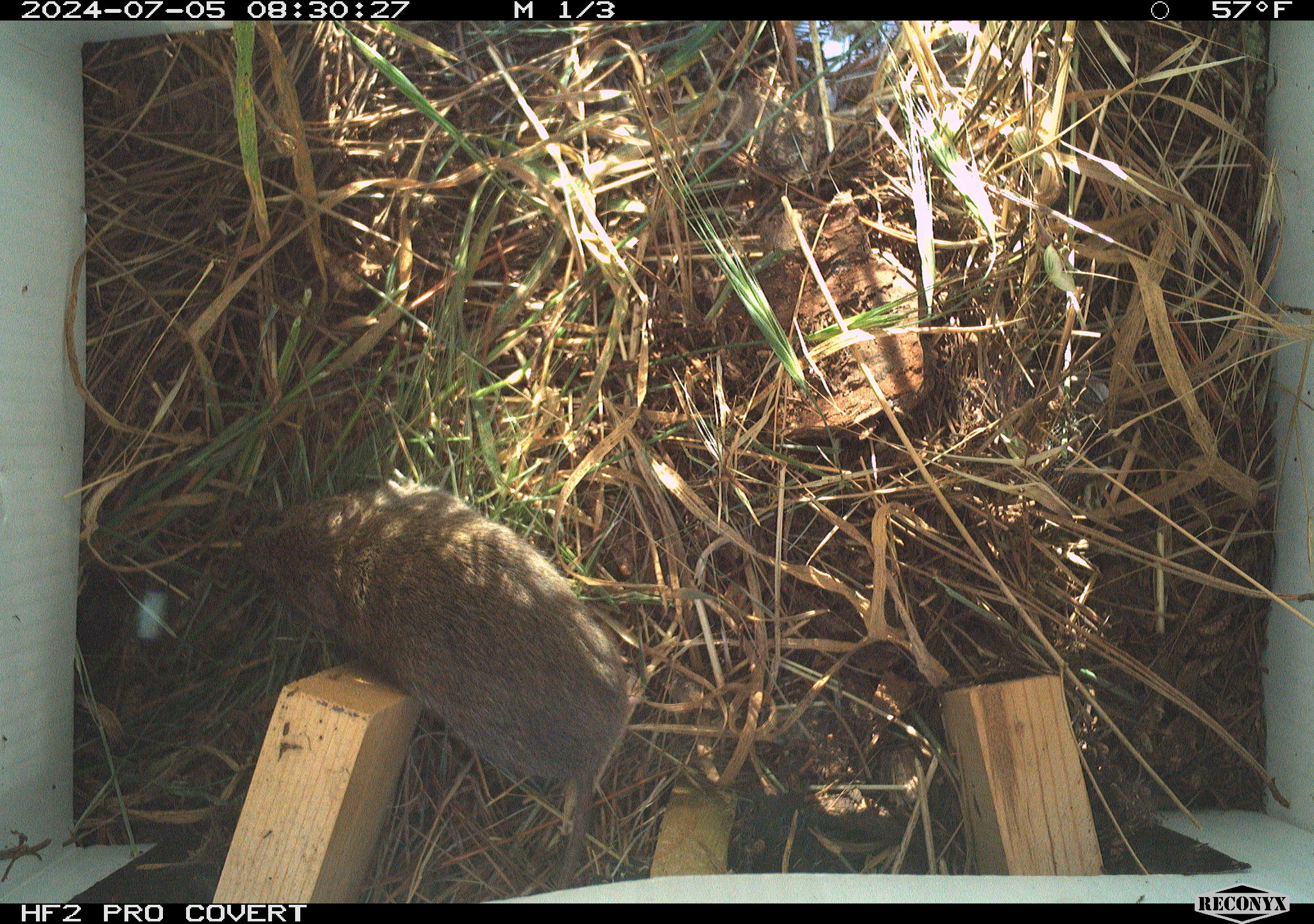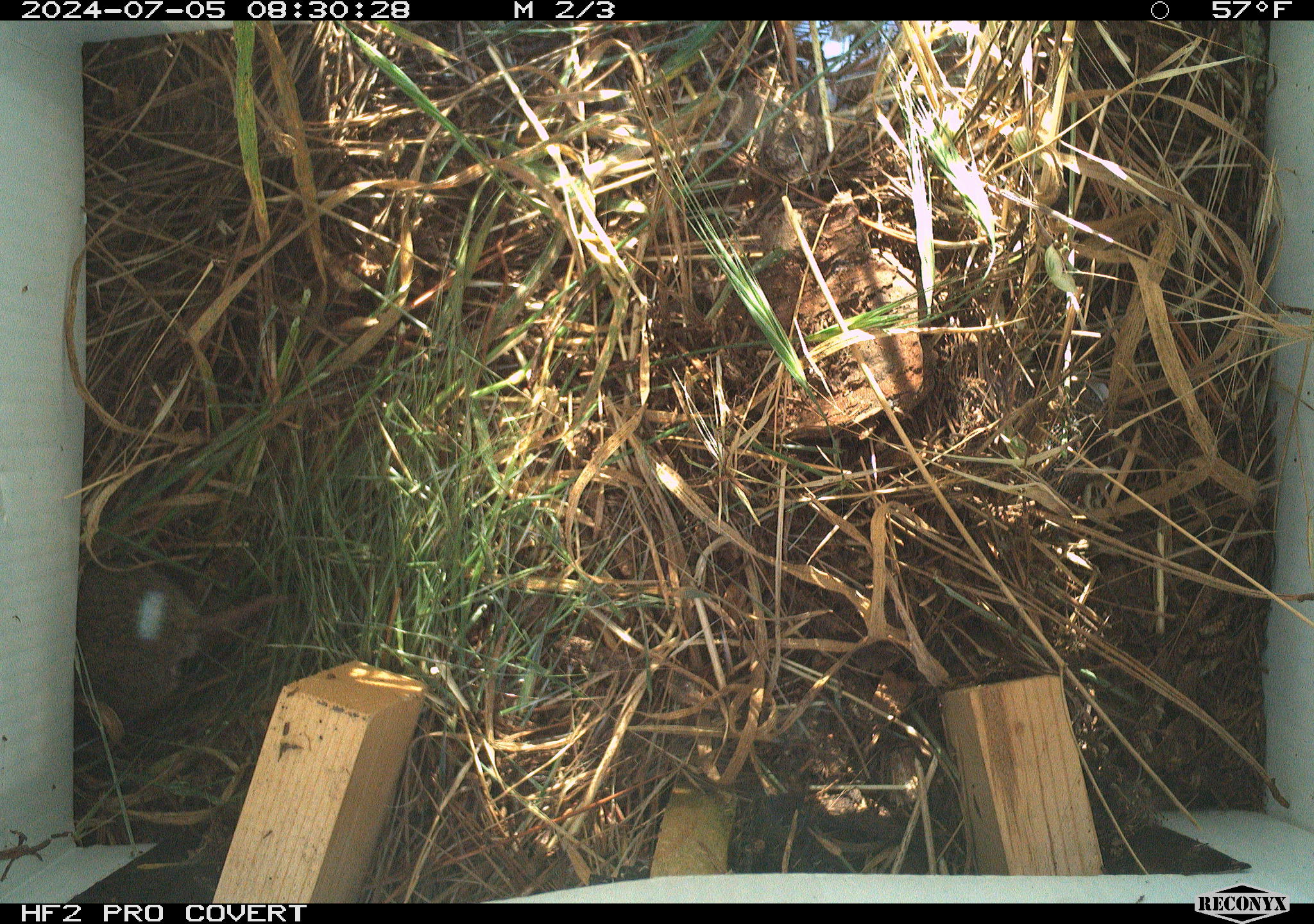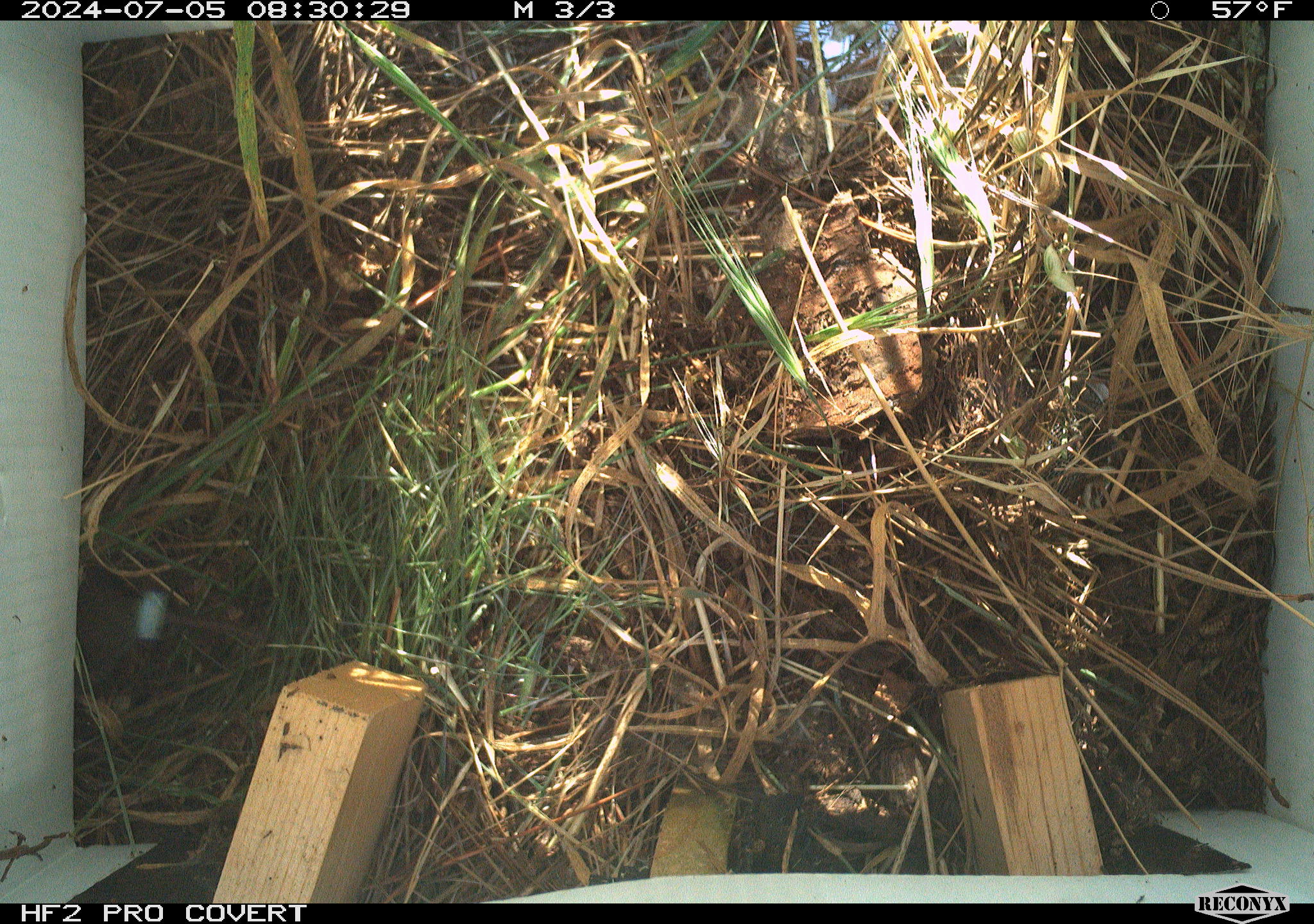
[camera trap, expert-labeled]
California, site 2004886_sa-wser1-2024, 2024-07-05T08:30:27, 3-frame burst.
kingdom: Animalia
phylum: Chordata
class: Mammalia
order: Rodentia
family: Cricetidae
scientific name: Arvicolinae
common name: voles, lemmings, and muskrats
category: arvicolinae subfamily